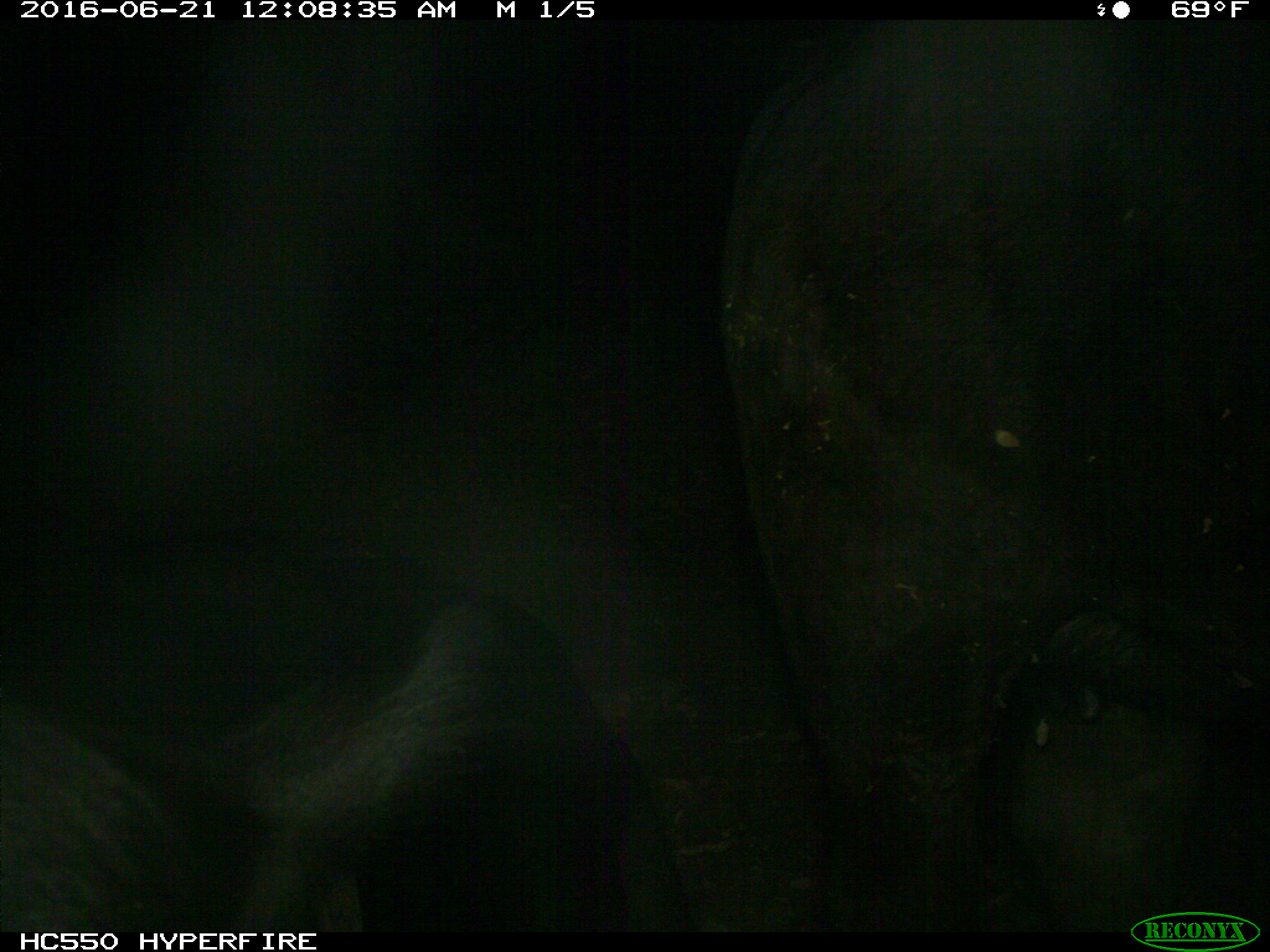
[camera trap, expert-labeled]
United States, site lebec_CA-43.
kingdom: Animalia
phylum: Chordata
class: Mammalia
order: Artiodactyla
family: Bovidae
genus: Bos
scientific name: Bos taurus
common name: domestic cow